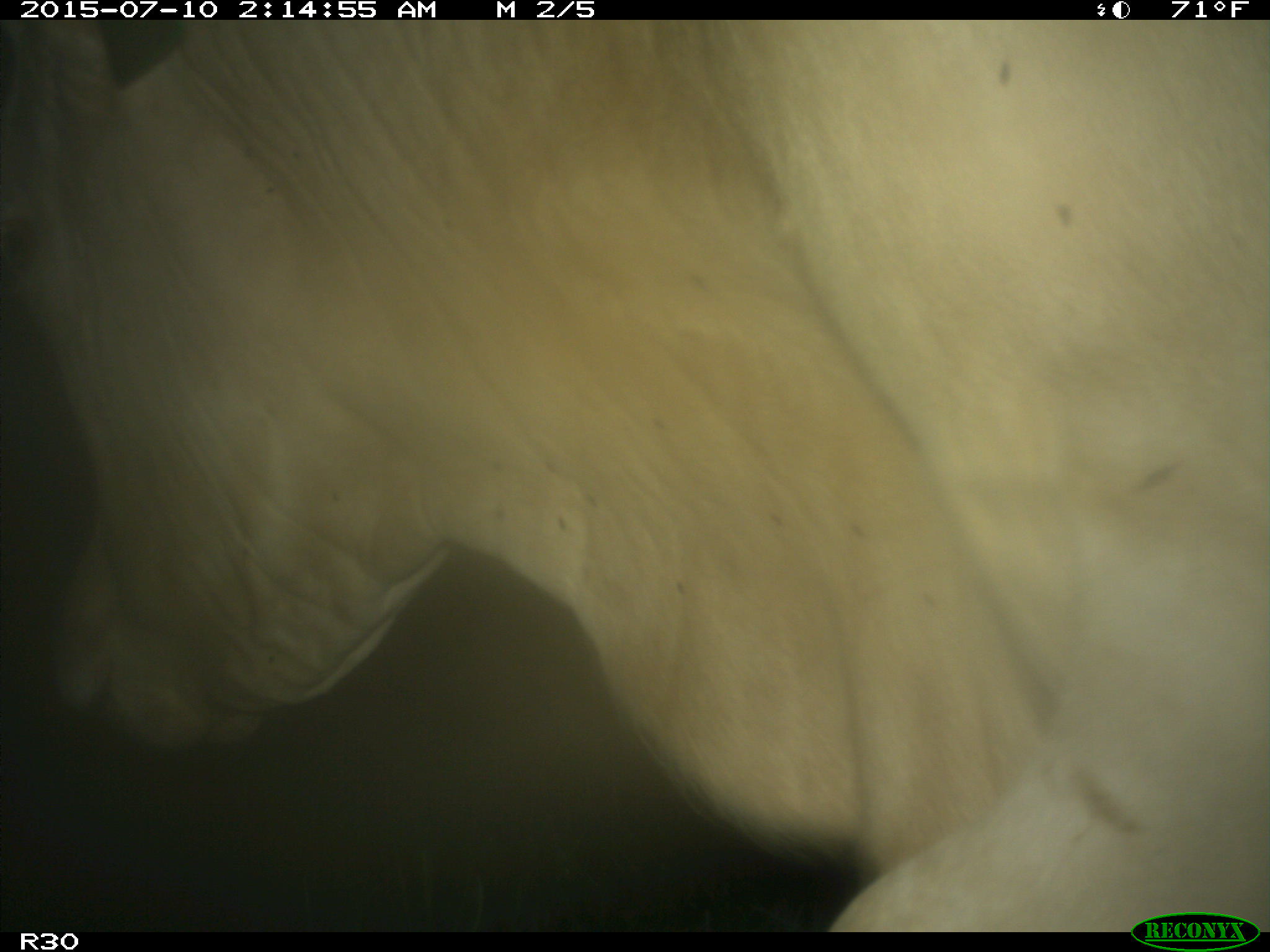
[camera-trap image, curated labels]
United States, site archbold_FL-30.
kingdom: Animalia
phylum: Chordata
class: Mammalia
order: Artiodactyla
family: Bovidae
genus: Bos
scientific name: Bos taurus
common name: domestic cow